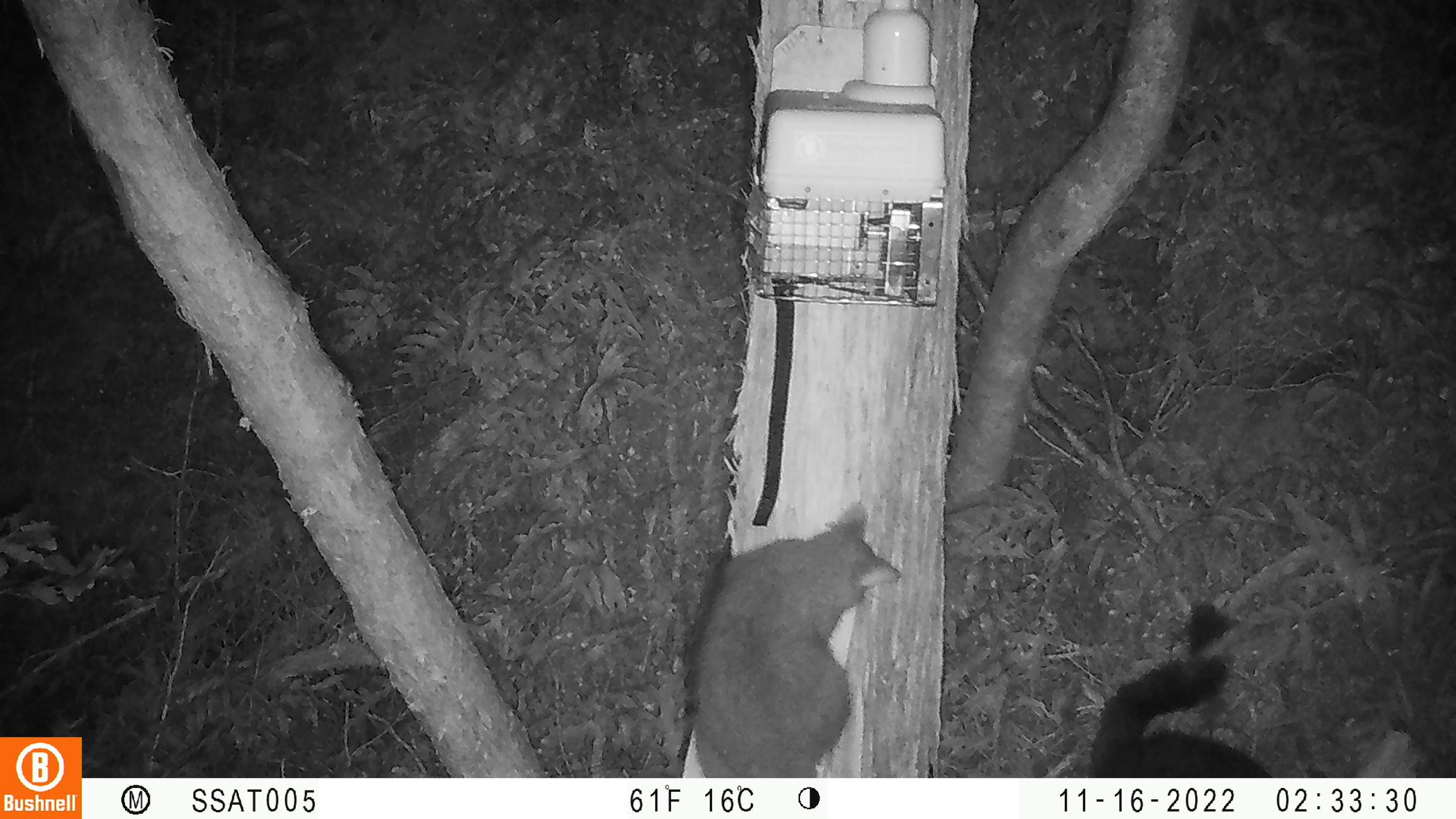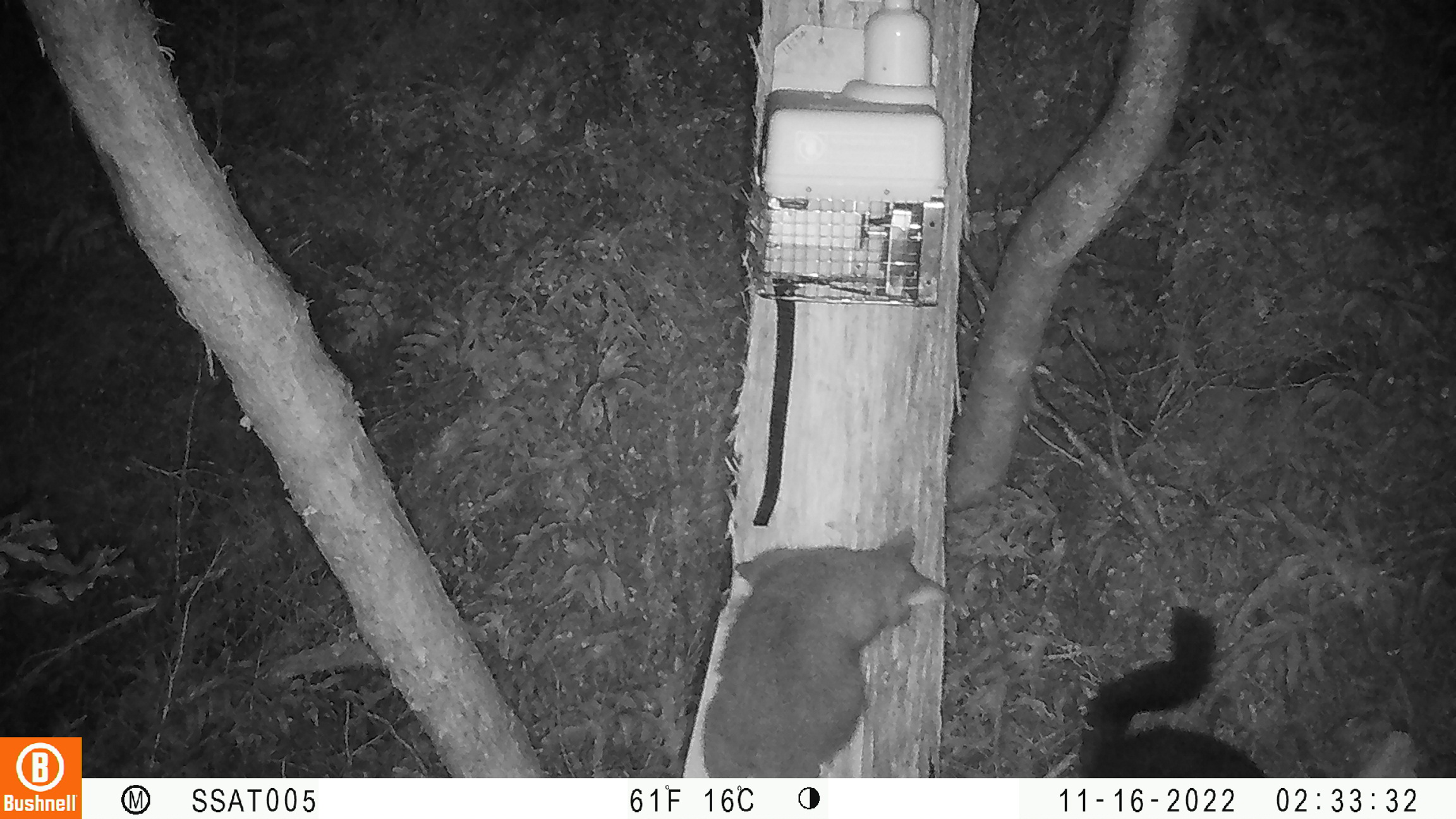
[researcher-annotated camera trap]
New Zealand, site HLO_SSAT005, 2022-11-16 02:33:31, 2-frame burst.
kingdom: Animalia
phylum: Chordata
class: Mammalia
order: Diprotodontia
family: Phalangeridae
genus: Trichosurus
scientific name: Trichosurus vulpecula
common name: common brushtail possum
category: possum